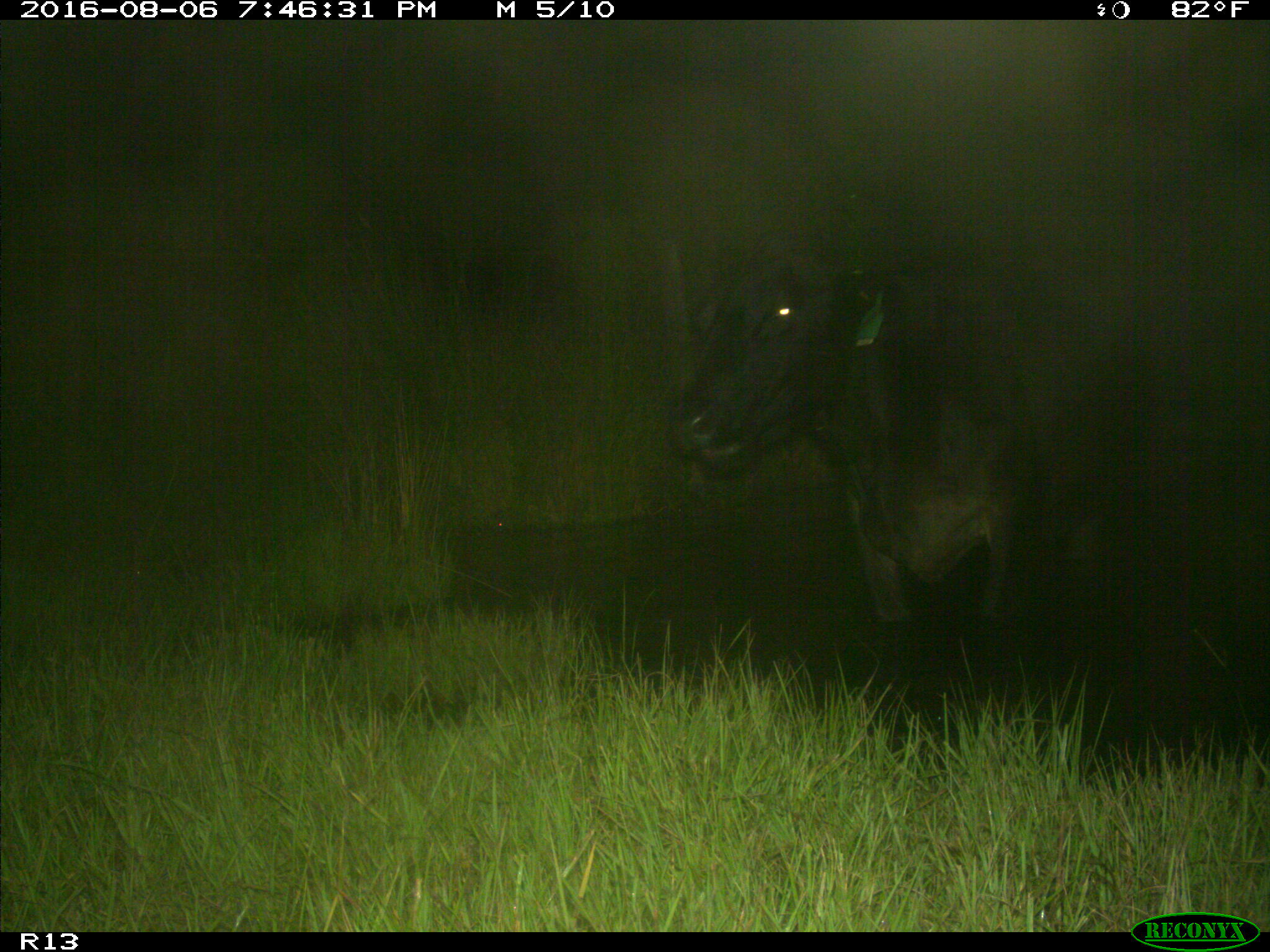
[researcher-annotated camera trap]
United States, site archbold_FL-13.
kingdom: Animalia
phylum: Chordata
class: Mammalia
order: Artiodactyla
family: Bovidae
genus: Bos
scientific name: Bos taurus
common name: domestic cow